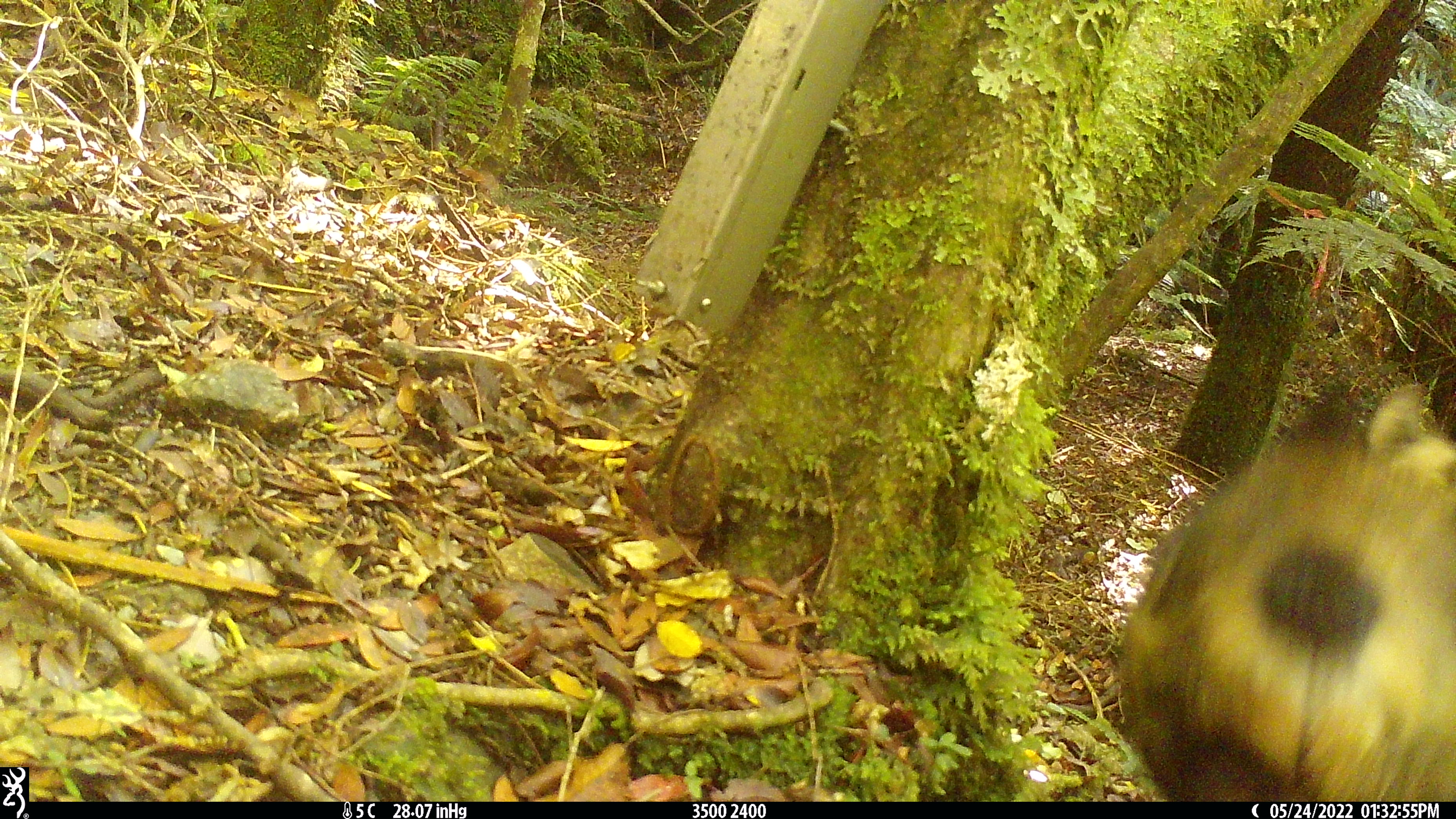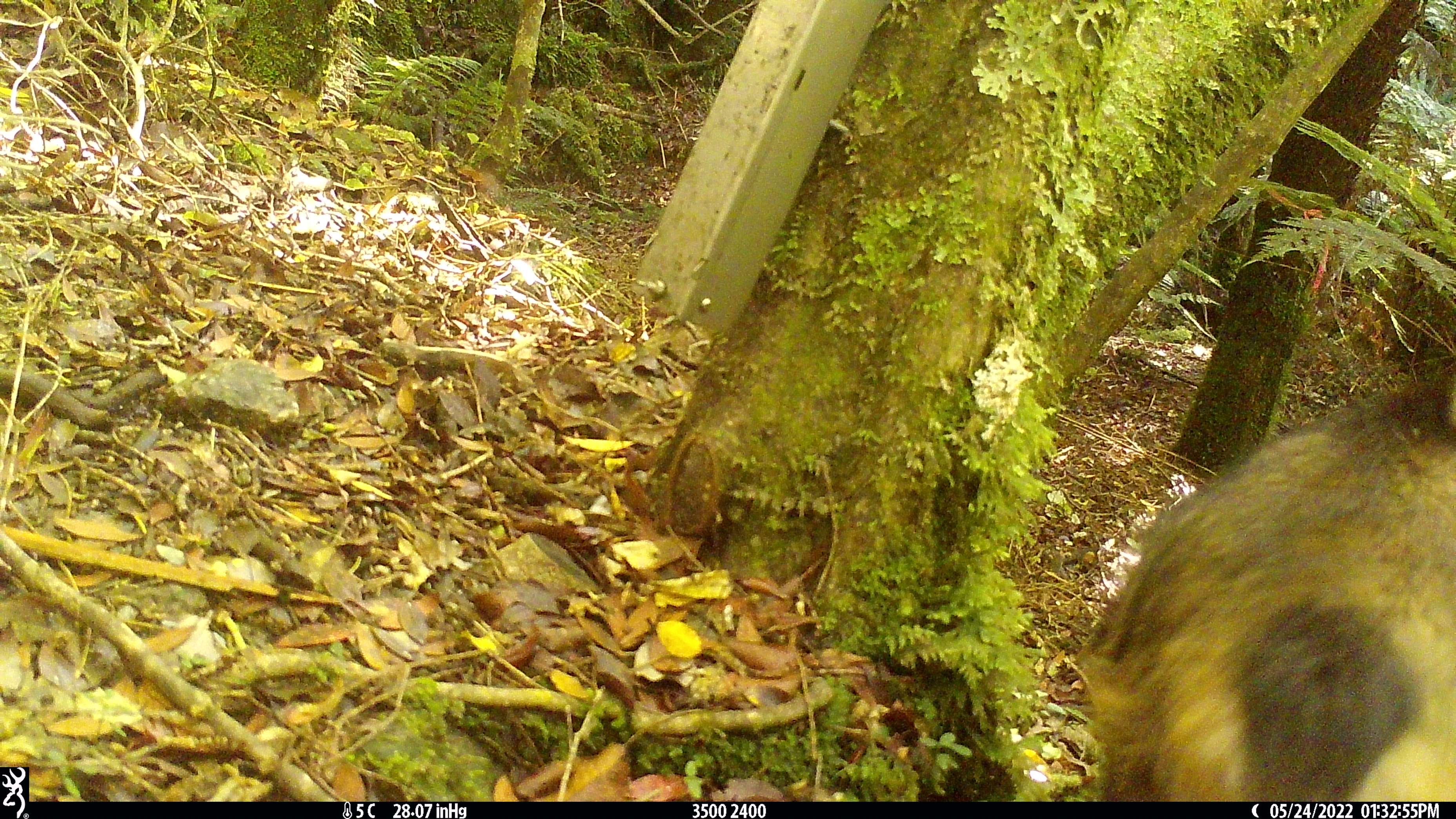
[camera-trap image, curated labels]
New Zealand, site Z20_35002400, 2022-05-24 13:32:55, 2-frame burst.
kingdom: Animalia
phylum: Chordata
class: Mammalia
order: Artiodactyla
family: Bovidae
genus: Rupicapra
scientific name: Rupicapra rupicapra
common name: alpine chamois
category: chamois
Chamois (alpine chamois) (Rupicapra rupicapra).